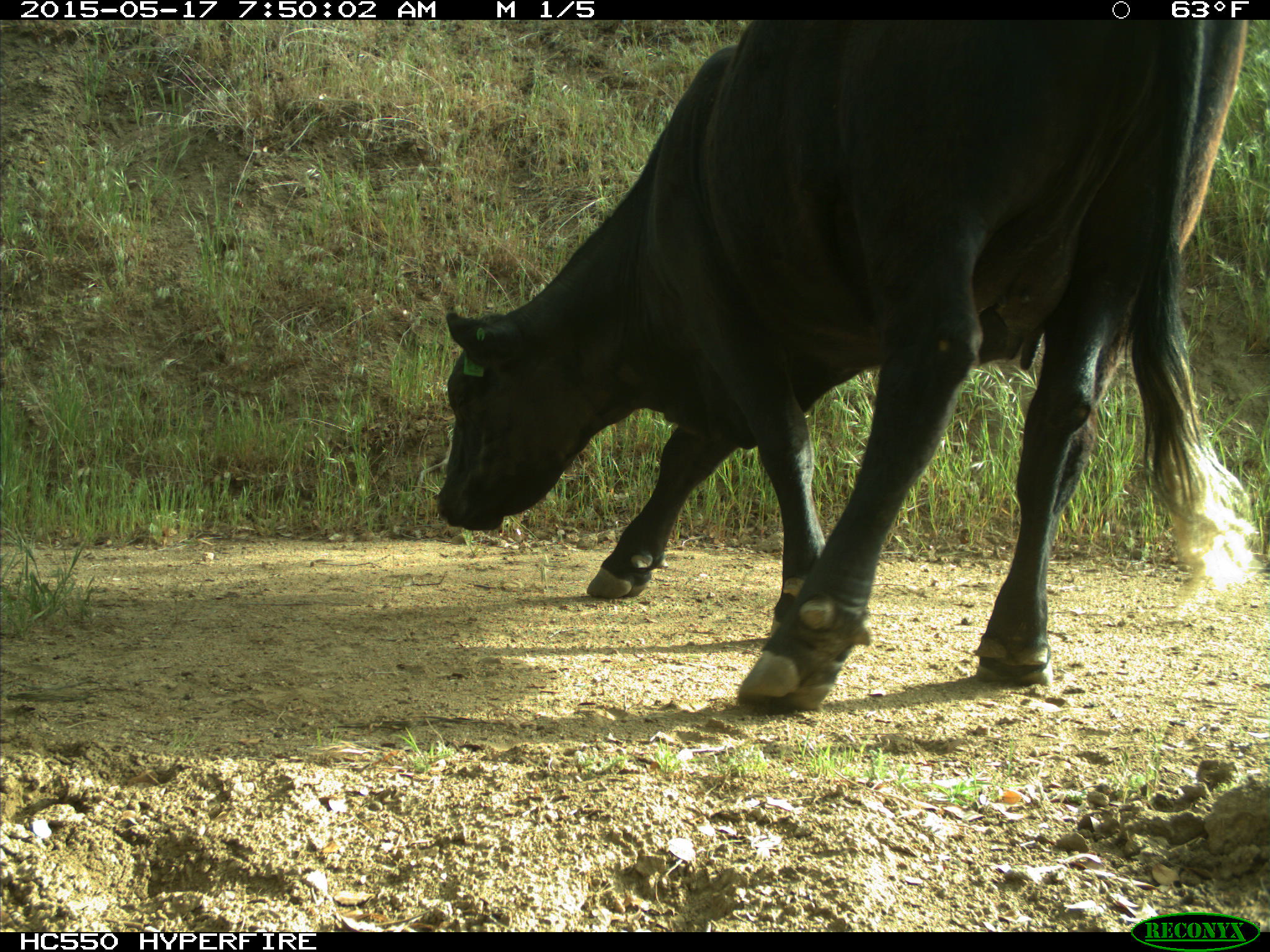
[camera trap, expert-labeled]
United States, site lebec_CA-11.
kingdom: Animalia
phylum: Chordata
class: Mammalia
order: Artiodactyla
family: Bovidae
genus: Bos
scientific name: Bos taurus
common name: domestic cow